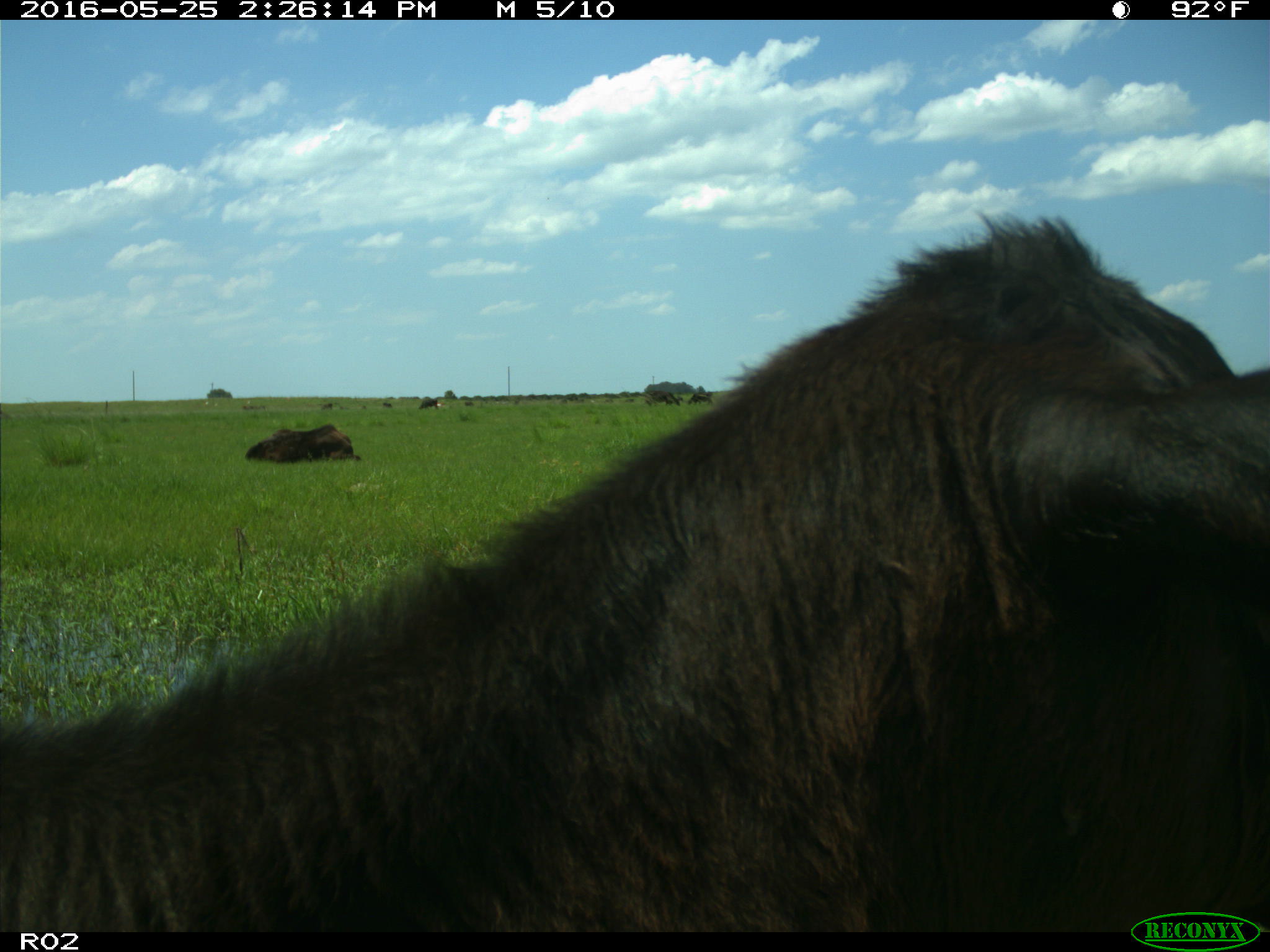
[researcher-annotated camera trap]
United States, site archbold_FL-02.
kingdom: Animalia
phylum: Chordata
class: Mammalia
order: Artiodactyla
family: Bovidae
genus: Bos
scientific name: Bos taurus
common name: domestic cow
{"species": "Bos taurus (domestic cow)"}